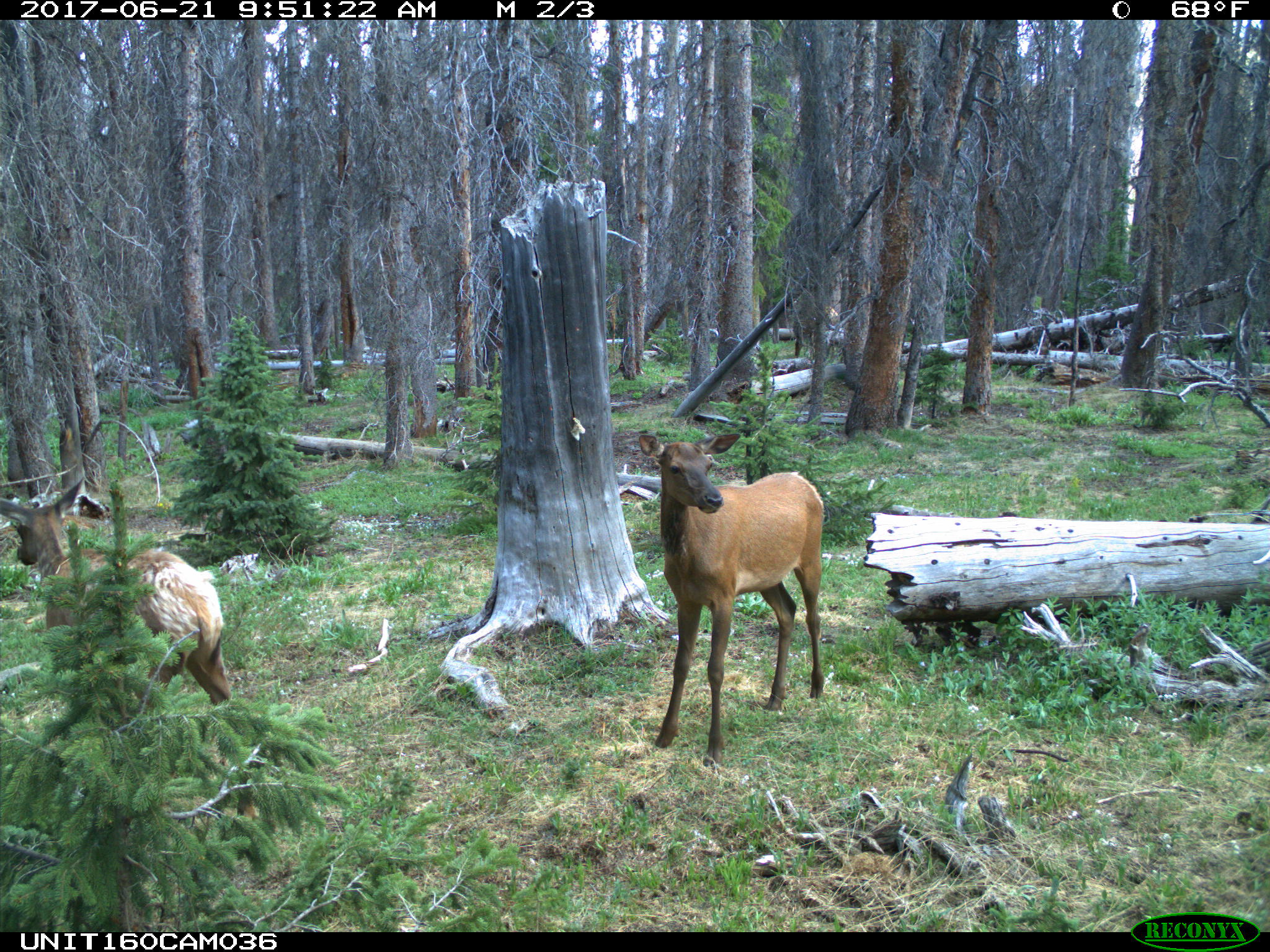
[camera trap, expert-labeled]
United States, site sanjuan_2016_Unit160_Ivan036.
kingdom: Animalia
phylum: Chordata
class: Mammalia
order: Artiodactyla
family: Cervidae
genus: Cervus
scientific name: Cervus elaphus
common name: red deer